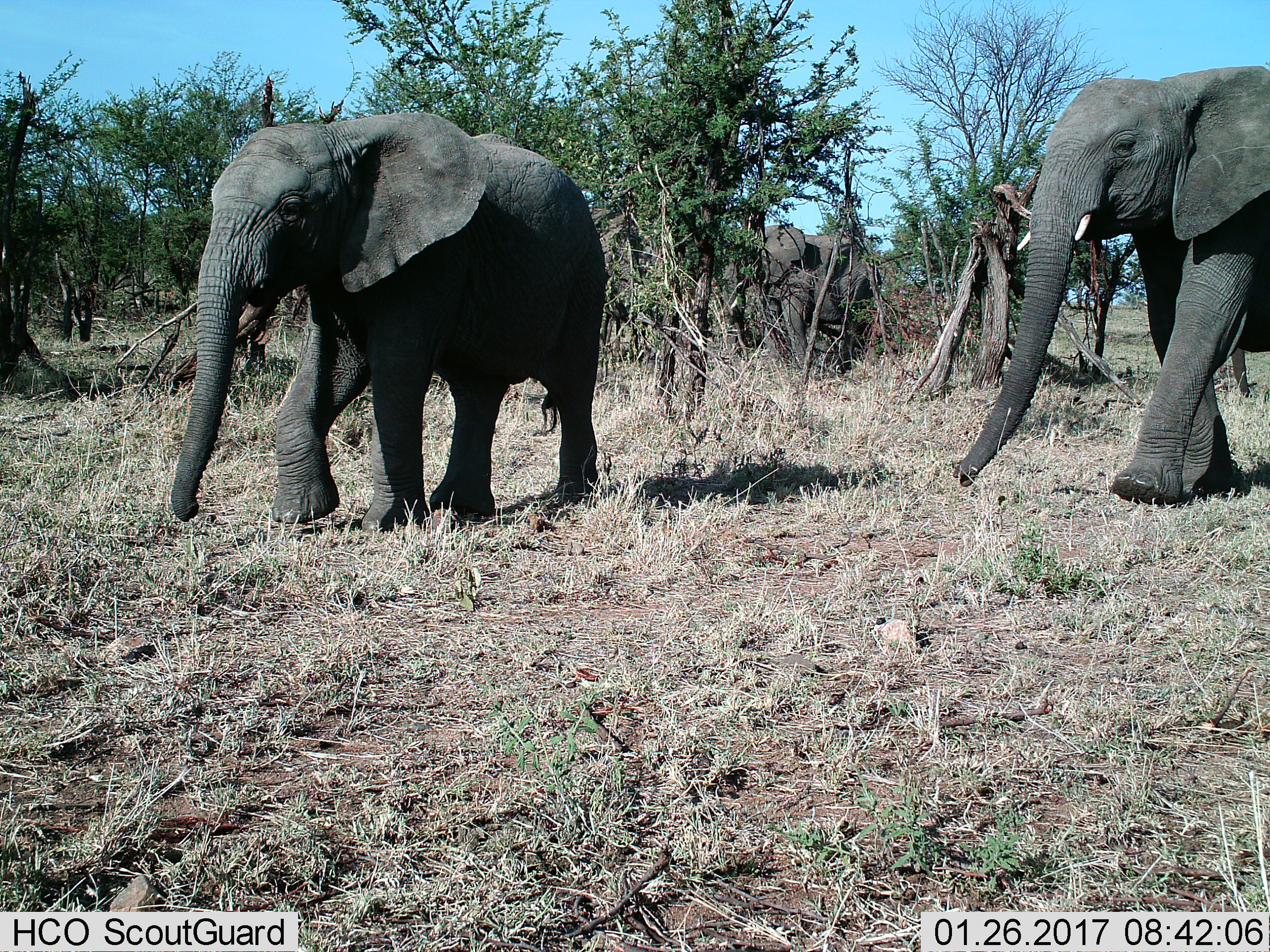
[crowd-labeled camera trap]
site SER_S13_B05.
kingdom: Animalia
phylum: Chordata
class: Mammalia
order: Proboscidea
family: Elephantidae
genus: Loxodonta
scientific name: Loxodonta africana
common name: african bush elephant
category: elephant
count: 3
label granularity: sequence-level